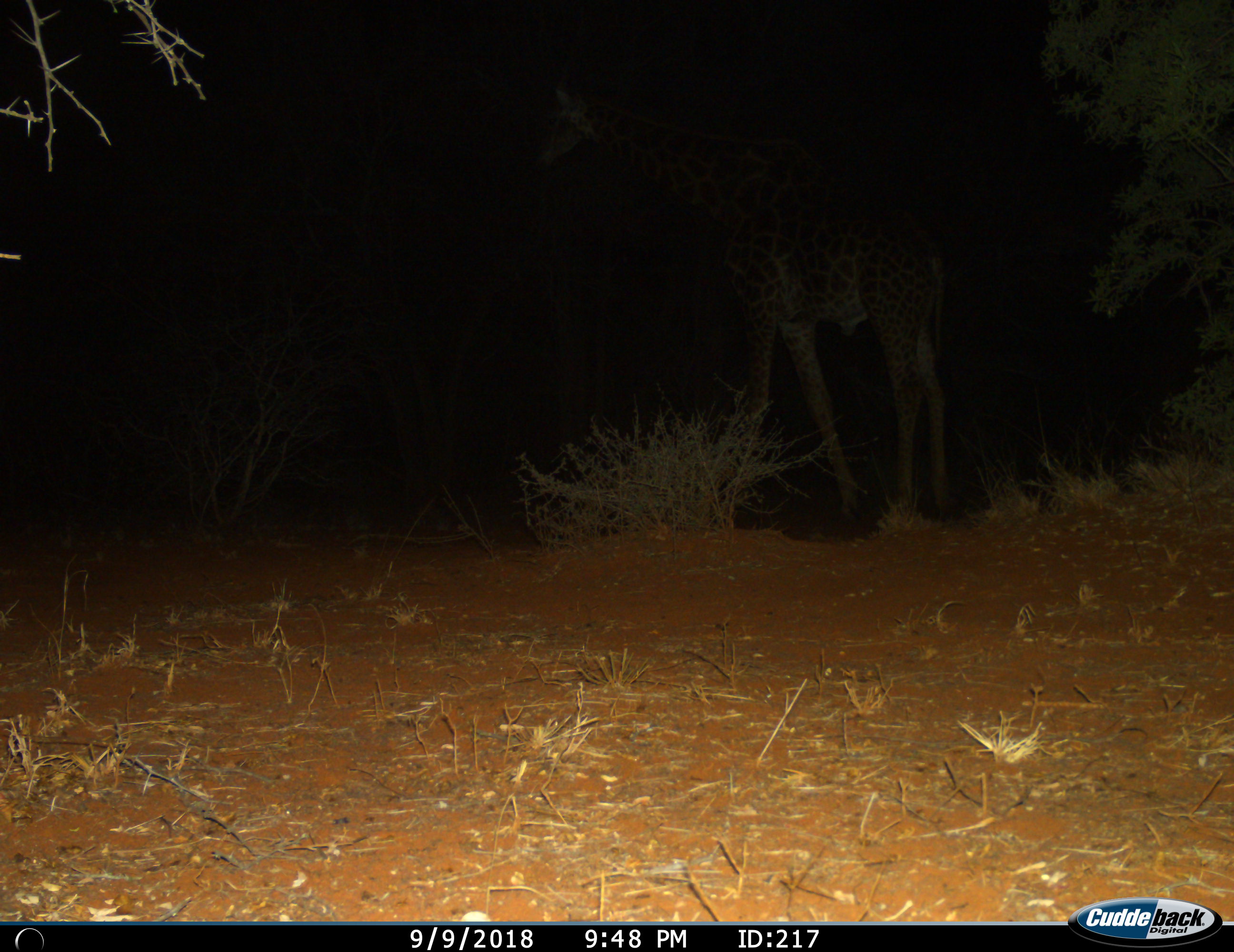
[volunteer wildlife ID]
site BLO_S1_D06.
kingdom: Animalia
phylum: Chordata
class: Mammalia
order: Artiodactyla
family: Giraffidae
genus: Giraffa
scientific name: Giraffa camelopardalis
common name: giraffe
Giraffe (Giraffa camelopardalis), count 1. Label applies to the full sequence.